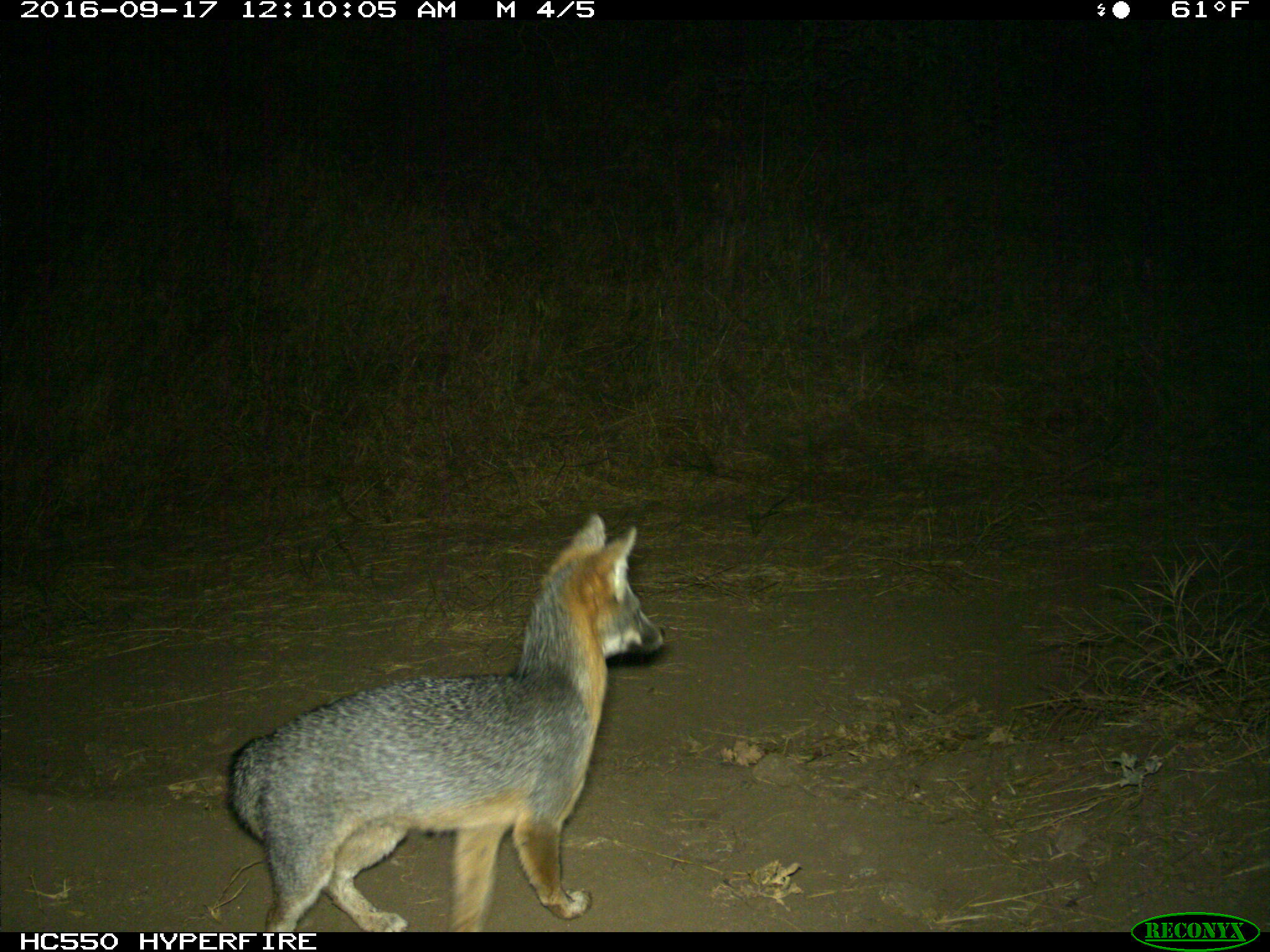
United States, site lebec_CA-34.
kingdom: Animalia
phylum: Chordata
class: Mammalia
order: Carnivora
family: Canidae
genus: Urocyon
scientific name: Urocyon cinereoargenteus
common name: gray fox